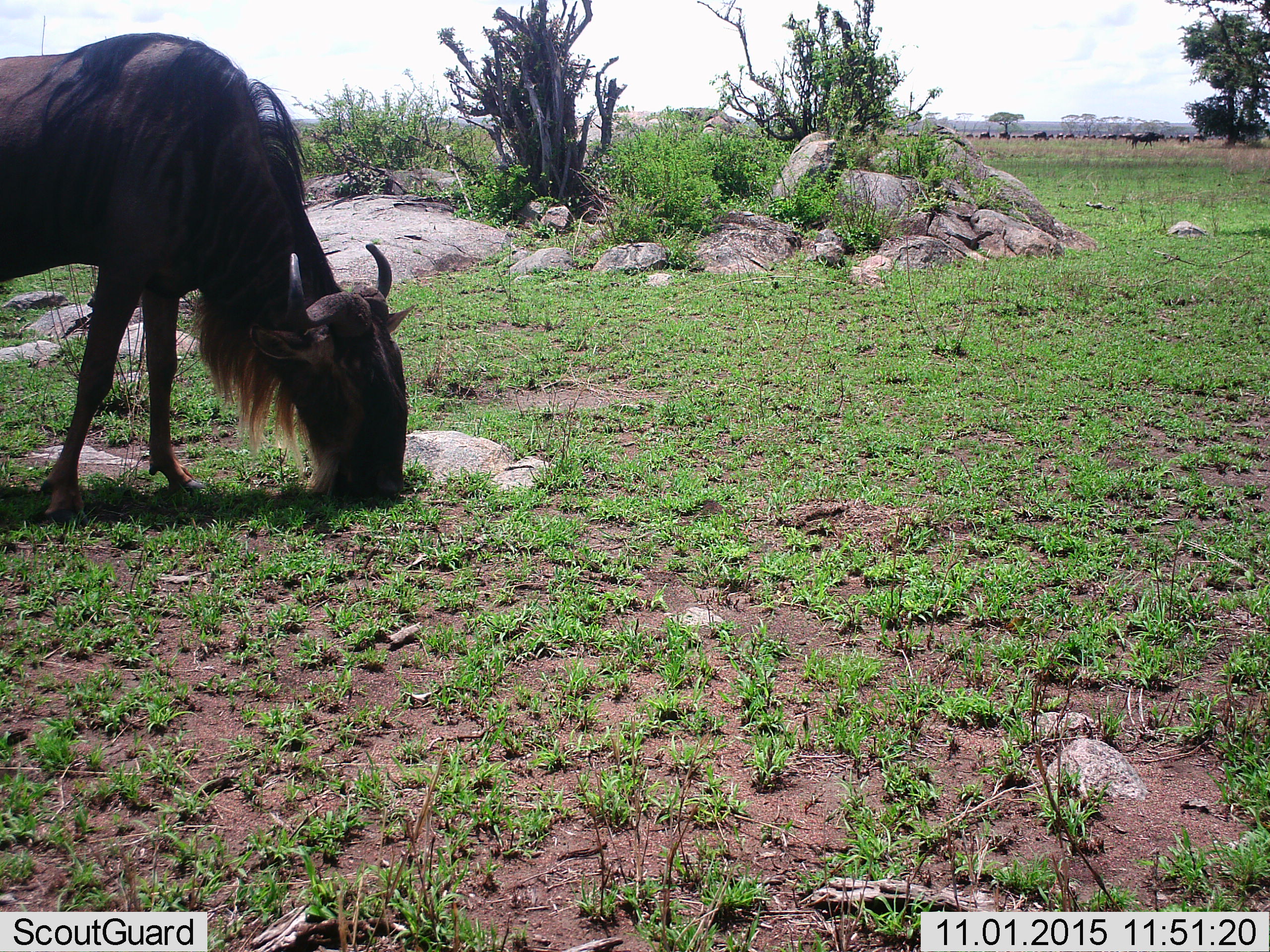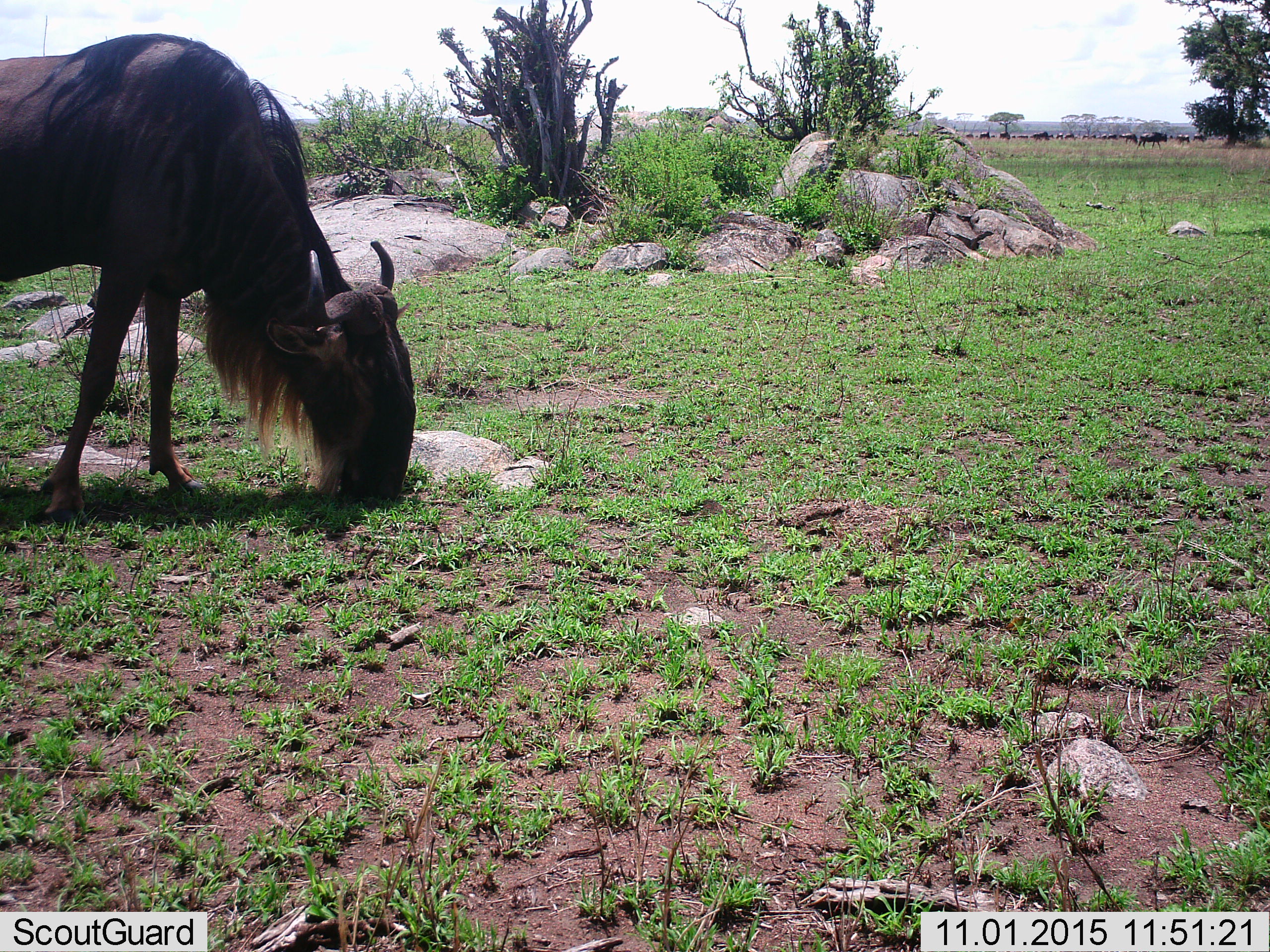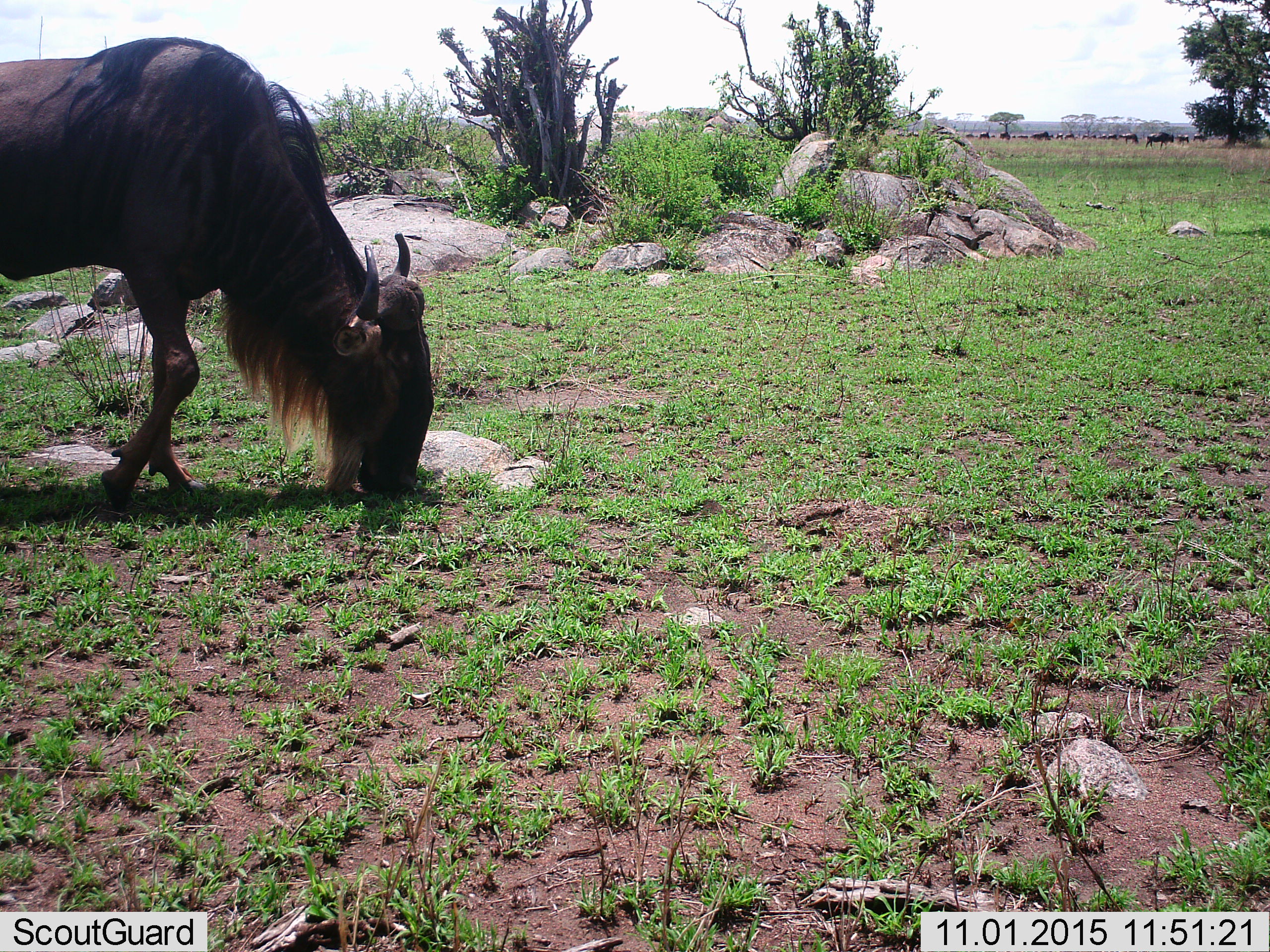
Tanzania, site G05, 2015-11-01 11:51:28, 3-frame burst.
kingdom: Animalia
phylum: Chordata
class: Mammalia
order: Artiodactyla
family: Bovidae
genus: Connochaetes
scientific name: Connochaetes taurinus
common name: blue wildebeest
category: wildebeest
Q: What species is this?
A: Wildebeest (blue wildebeest) (Connochaetes taurinus).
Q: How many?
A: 11-50.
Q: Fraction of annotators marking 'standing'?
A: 50%.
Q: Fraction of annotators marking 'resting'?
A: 0%.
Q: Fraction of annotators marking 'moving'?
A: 70%.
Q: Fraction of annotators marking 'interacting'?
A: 0%.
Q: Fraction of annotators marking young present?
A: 0%.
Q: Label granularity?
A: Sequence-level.